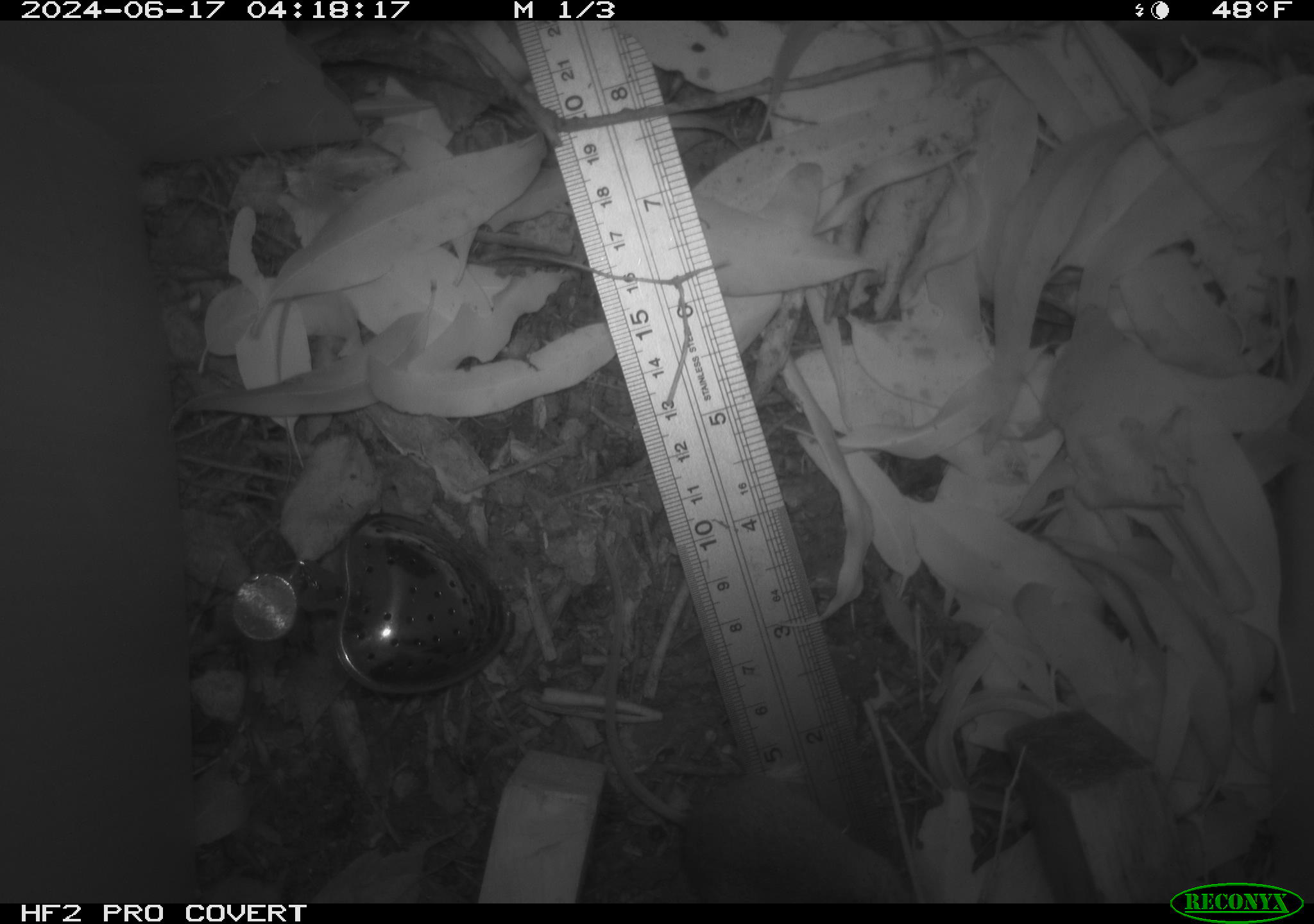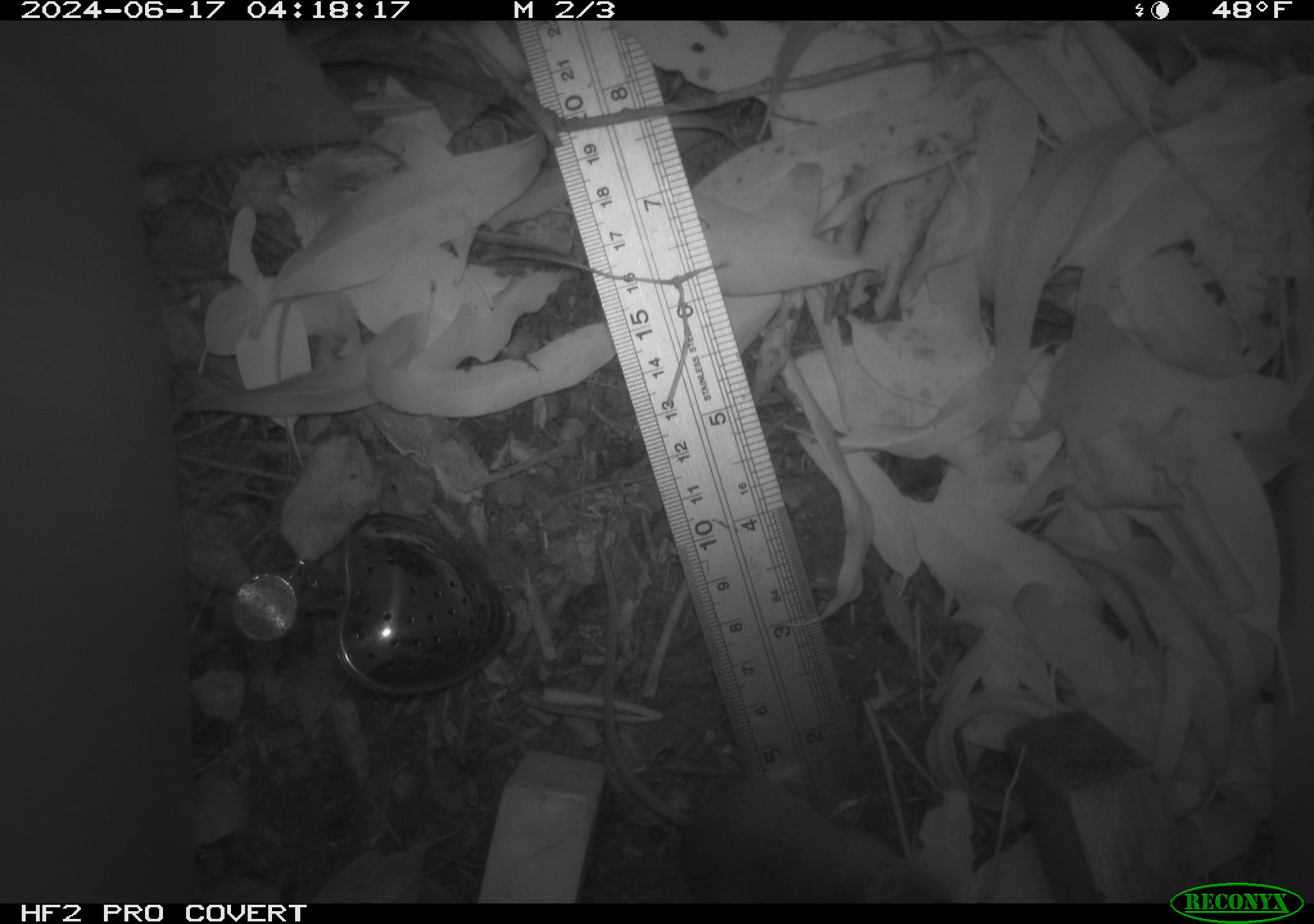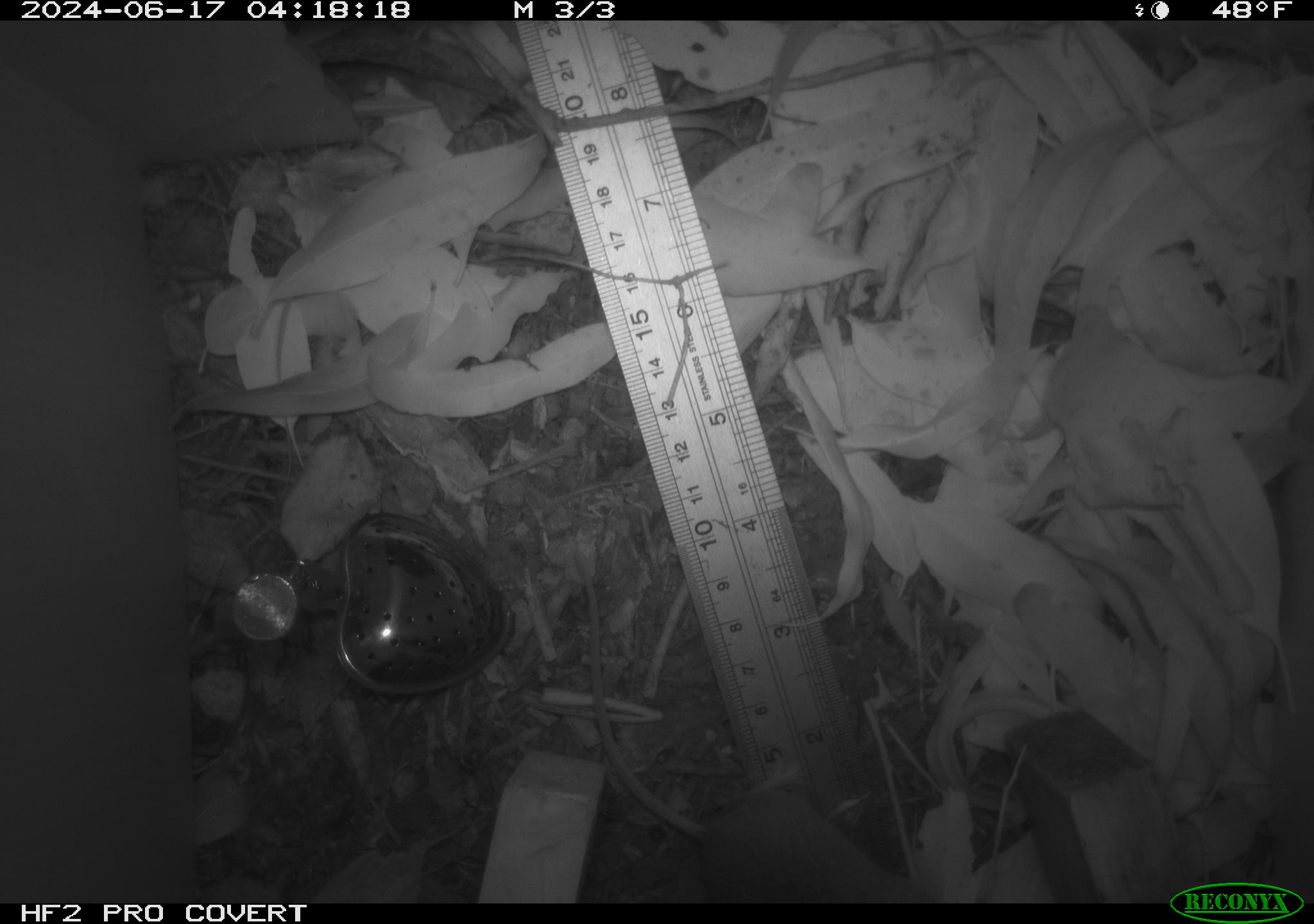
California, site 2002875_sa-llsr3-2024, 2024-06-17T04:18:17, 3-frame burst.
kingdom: Animalia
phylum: Chordata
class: Mammalia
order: Rodentia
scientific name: Rodentia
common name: mouse species